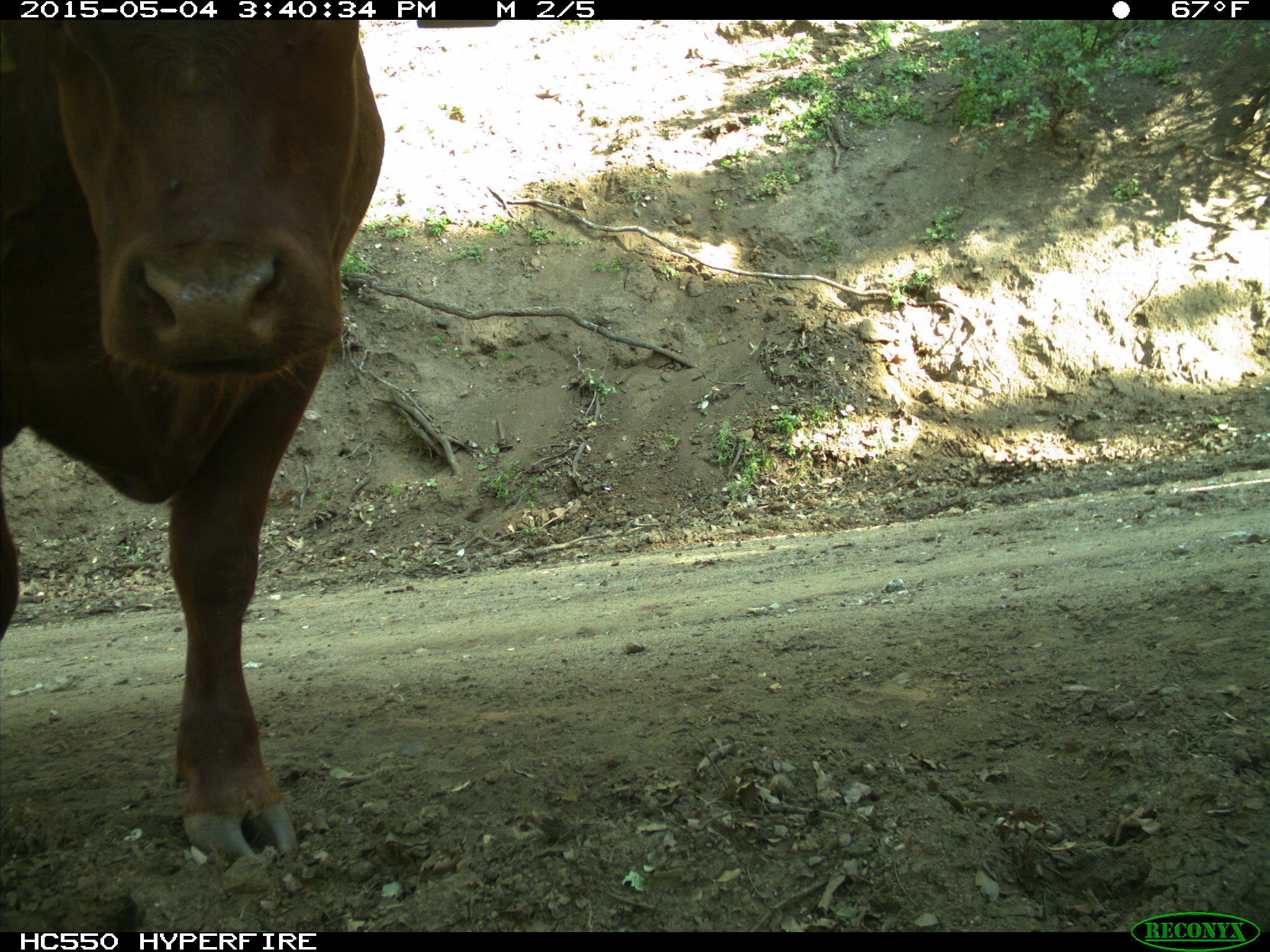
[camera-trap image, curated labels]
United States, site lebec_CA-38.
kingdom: Animalia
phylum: Chordata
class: Mammalia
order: Artiodactyla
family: Bovidae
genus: Bos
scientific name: Bos taurus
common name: domestic cow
Bos taurus (domestic cow).